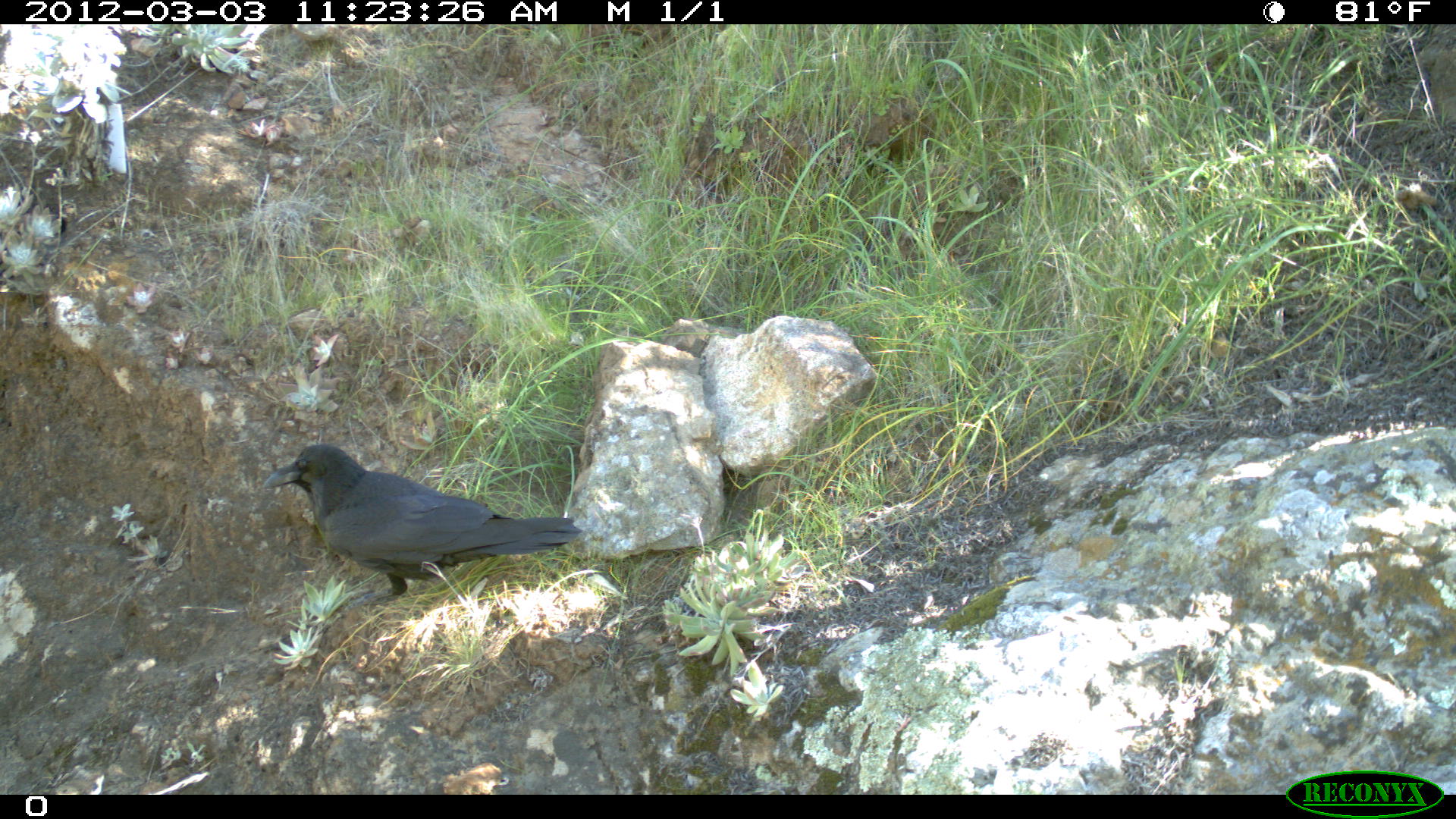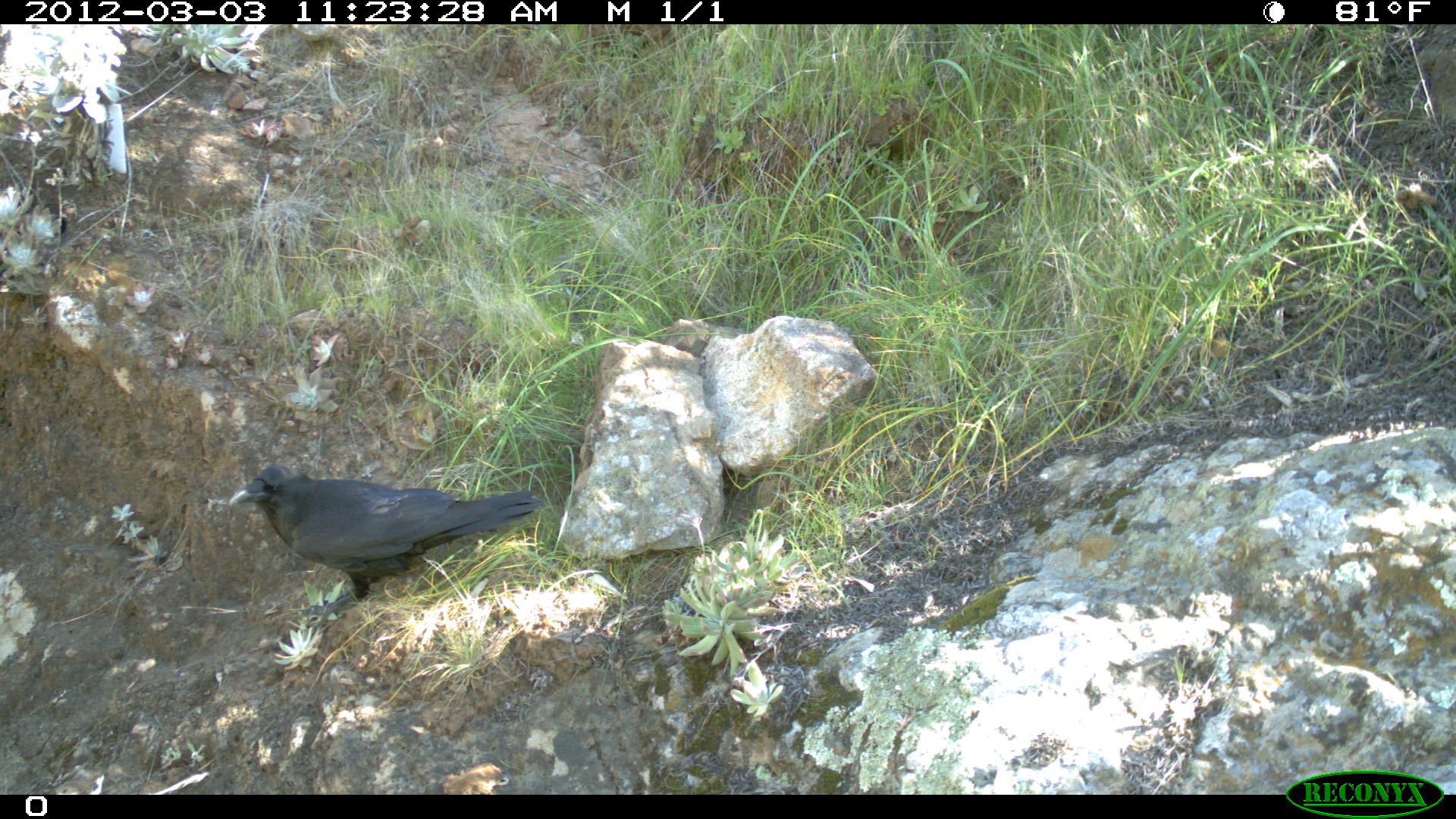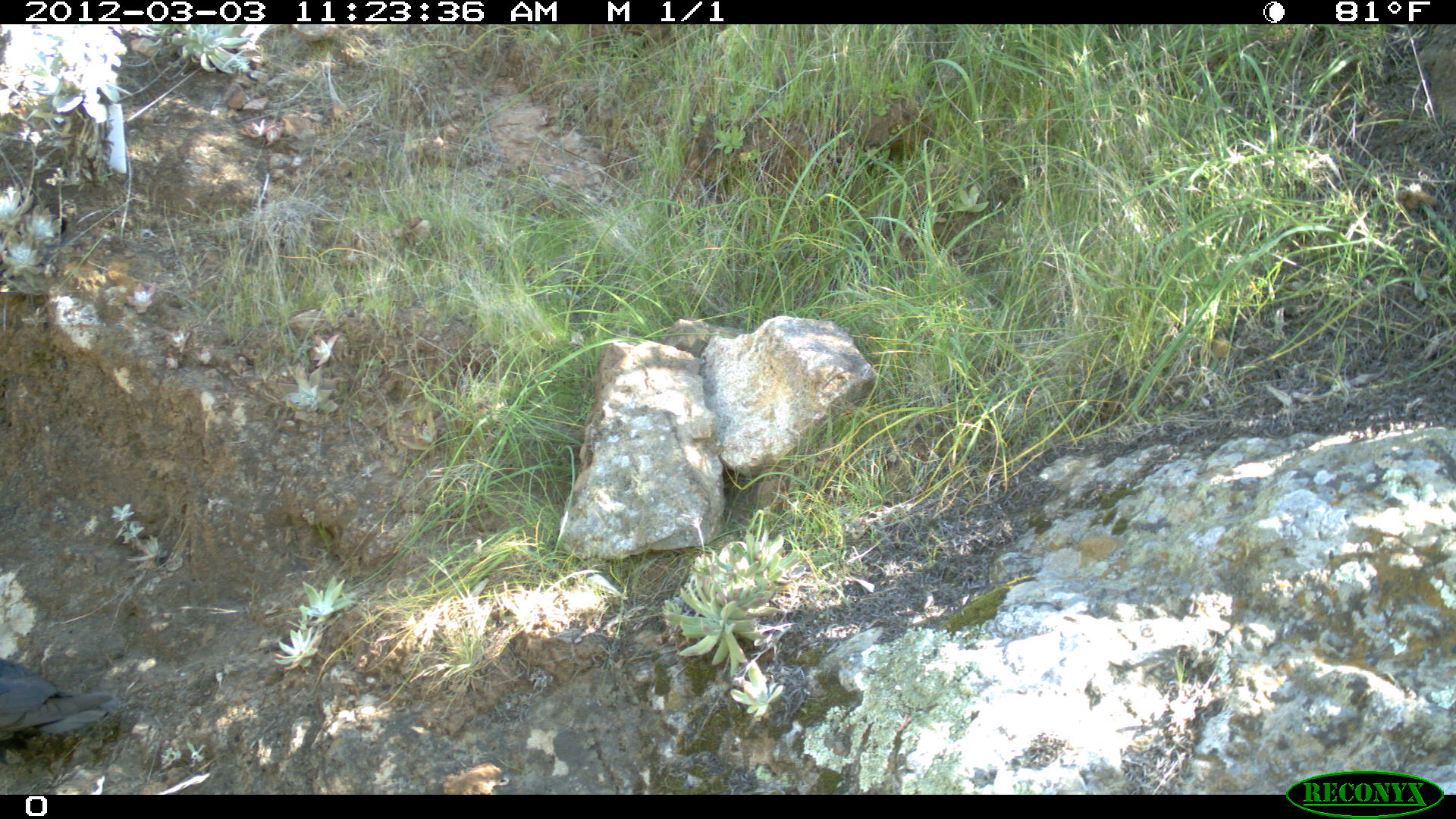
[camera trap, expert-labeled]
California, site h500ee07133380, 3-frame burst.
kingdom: Animalia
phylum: Chordata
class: Aves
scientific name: Aves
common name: bird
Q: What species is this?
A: Bird (Aves).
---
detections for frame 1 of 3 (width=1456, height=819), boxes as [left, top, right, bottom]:
bird: [261, 443, 582, 611]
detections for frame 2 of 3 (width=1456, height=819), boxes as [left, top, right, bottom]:
bird: [229, 465, 542, 629]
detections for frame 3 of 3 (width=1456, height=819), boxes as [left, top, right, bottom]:
bird: [0, 657, 118, 733]